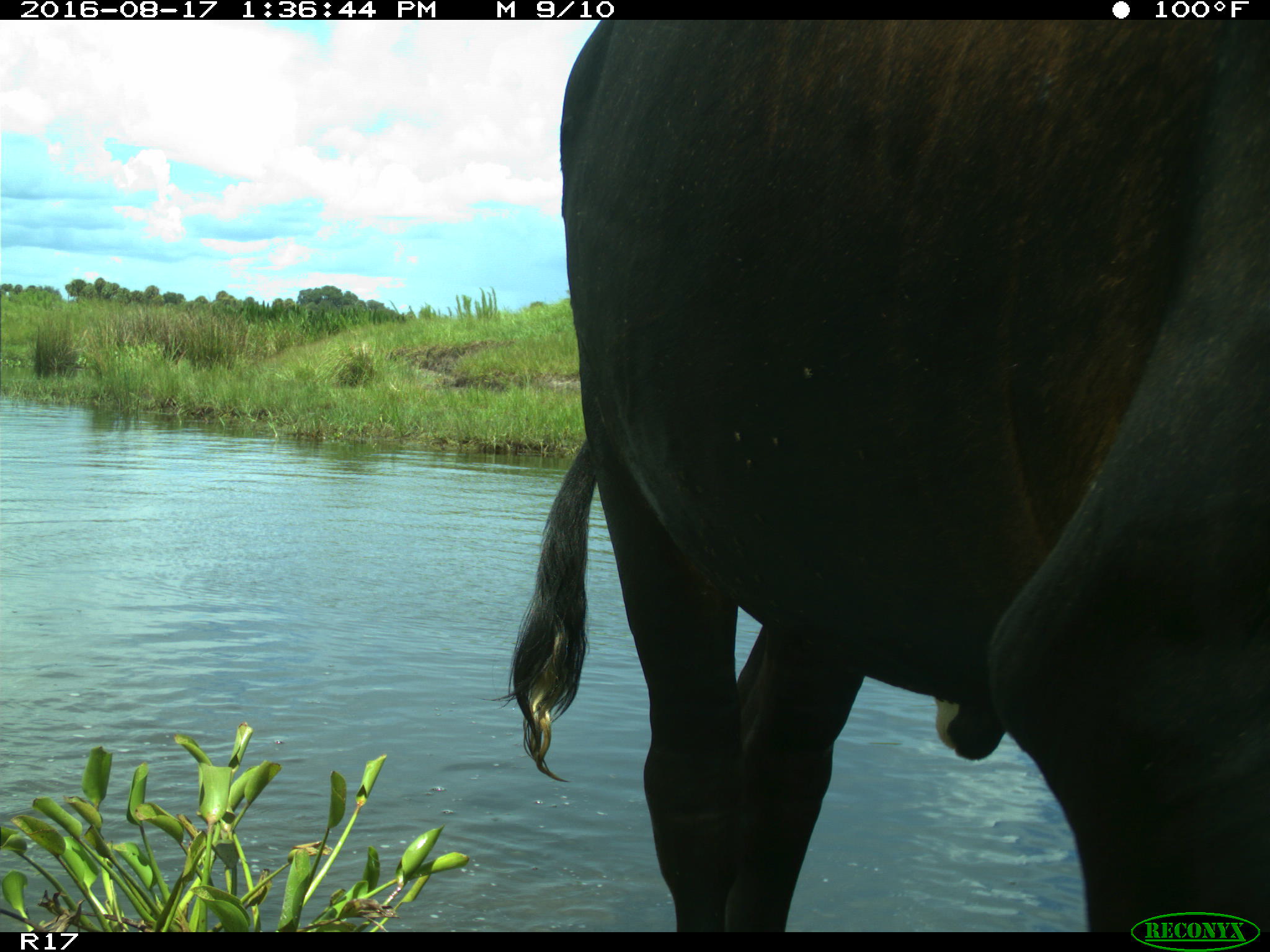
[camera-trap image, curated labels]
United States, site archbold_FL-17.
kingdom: Animalia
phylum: Chordata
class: Mammalia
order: Artiodactyla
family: Bovidae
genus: Bos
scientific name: Bos taurus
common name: domestic cow